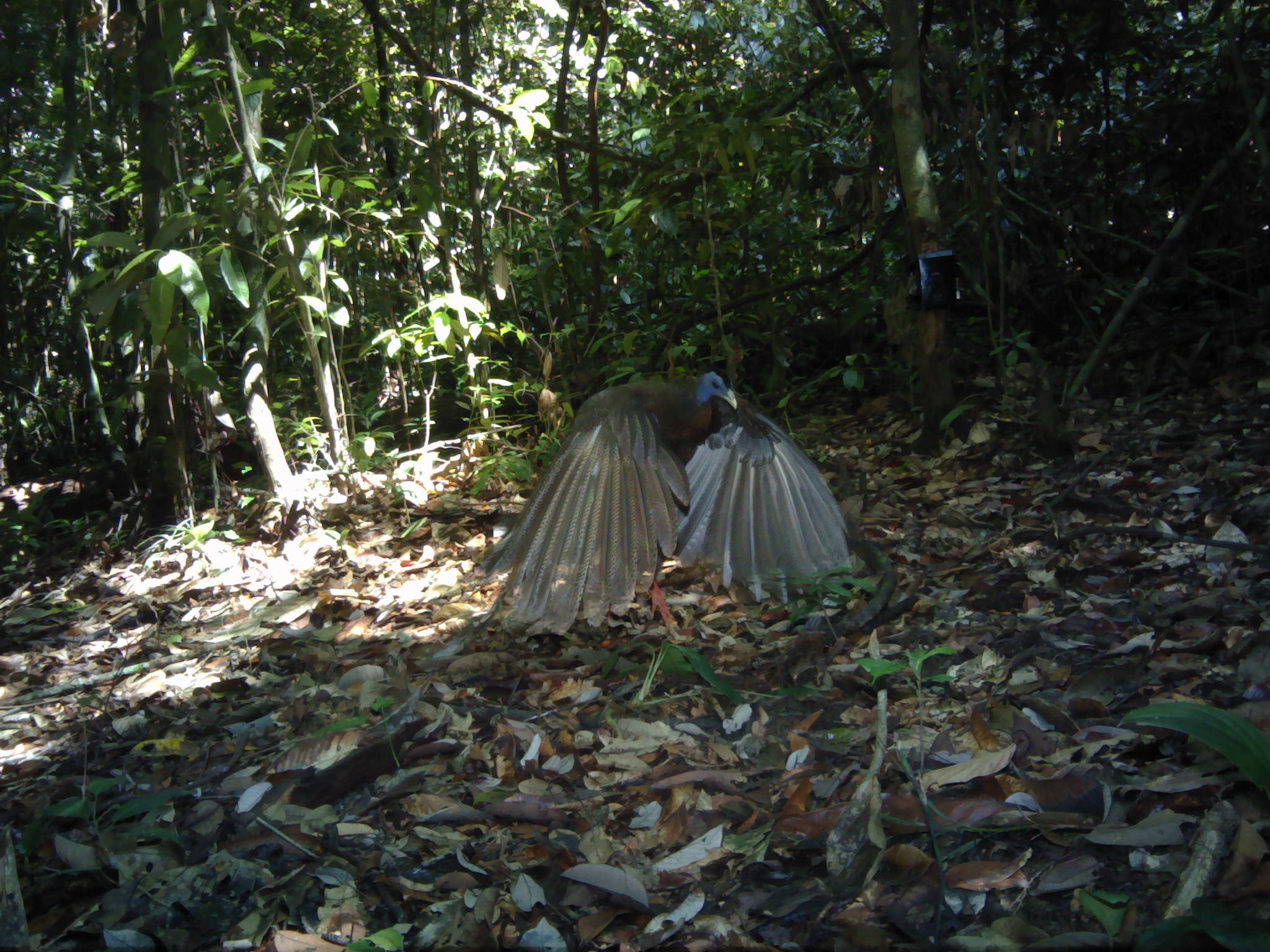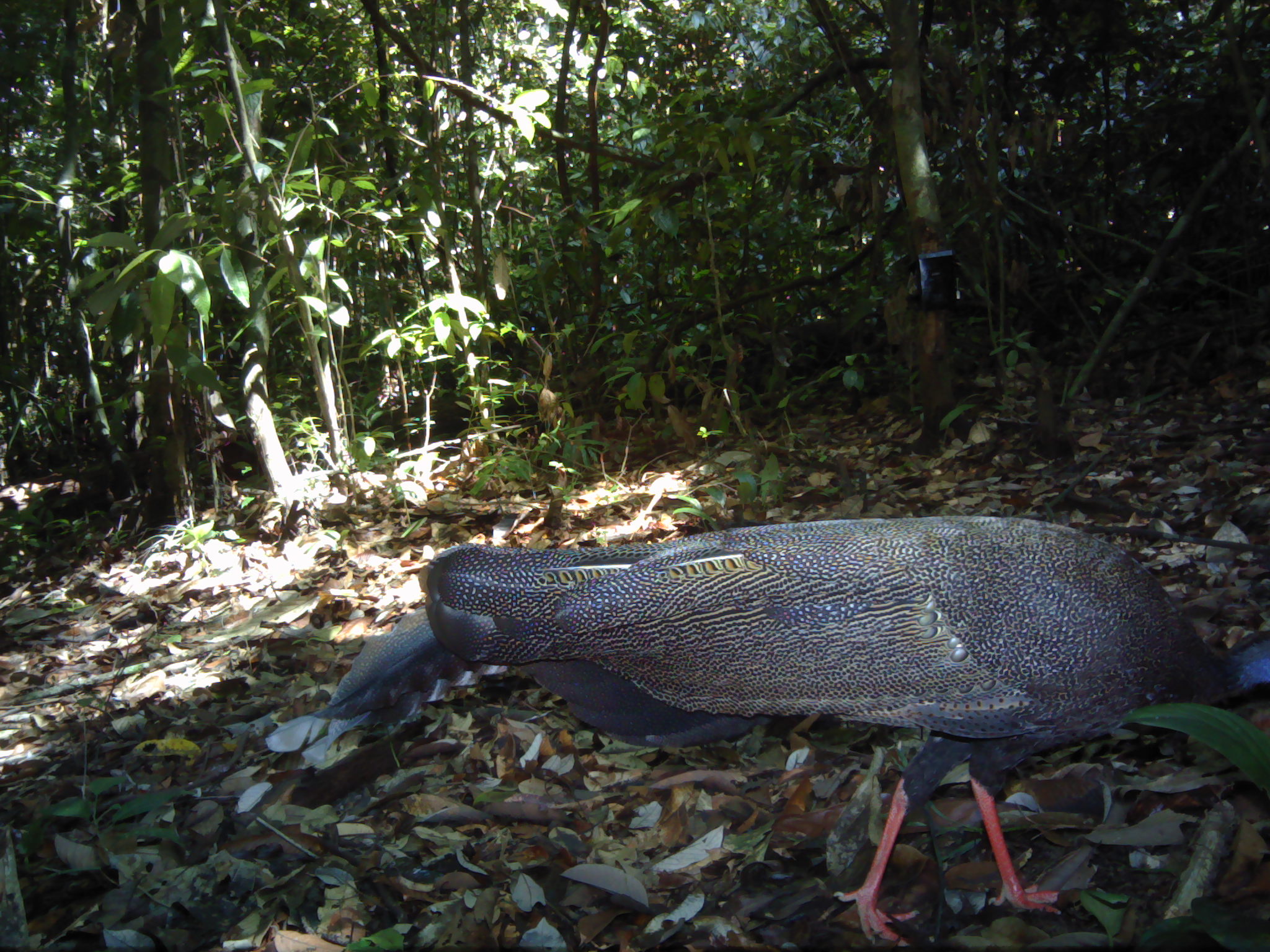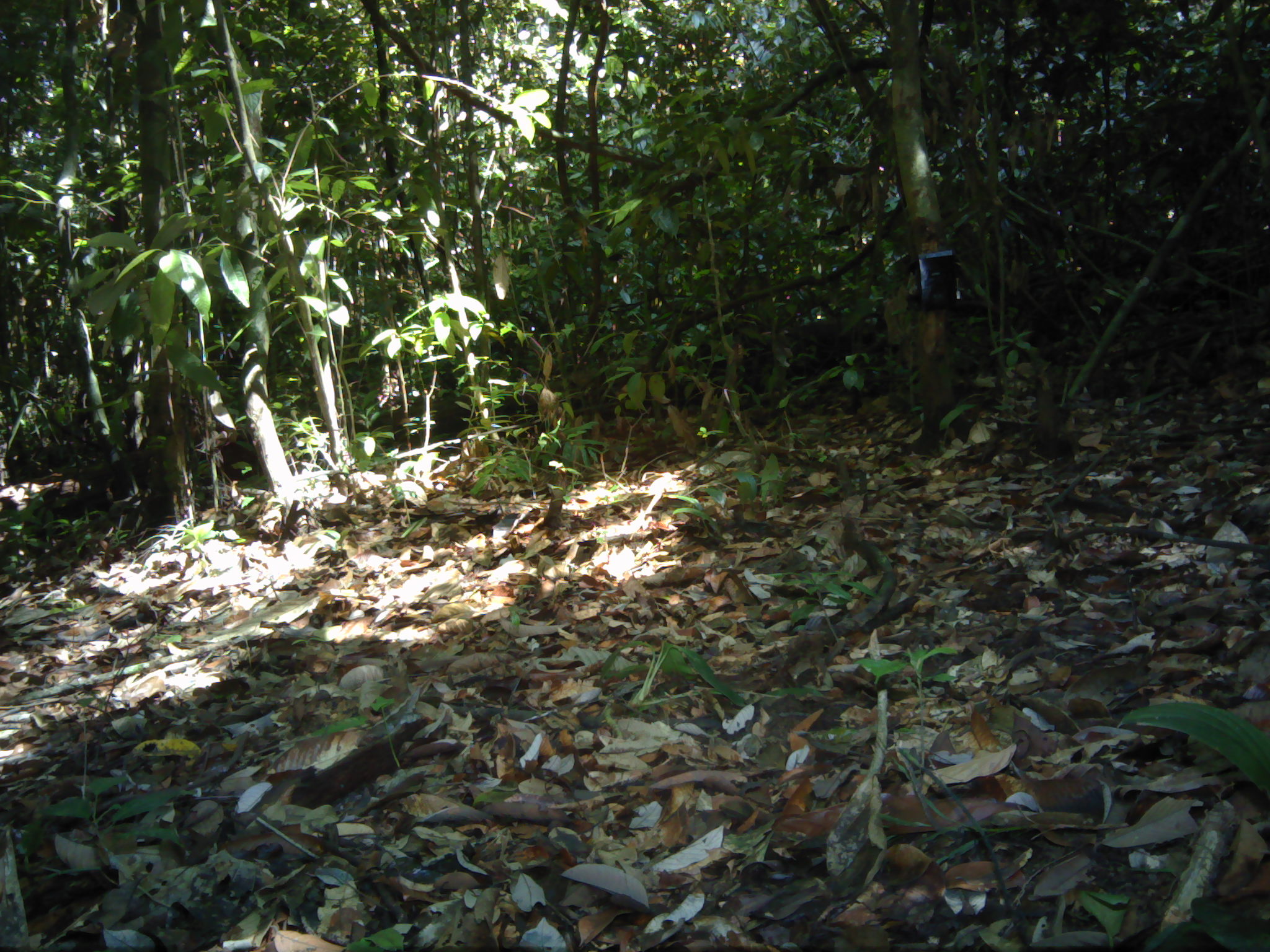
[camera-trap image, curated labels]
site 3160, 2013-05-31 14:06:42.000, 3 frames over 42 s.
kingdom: Animalia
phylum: Chordata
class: Aves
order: Galliformes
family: Phasianidae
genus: Argusianus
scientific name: Argusianus argus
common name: great argus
Argusianus argus (great argus), count 1.